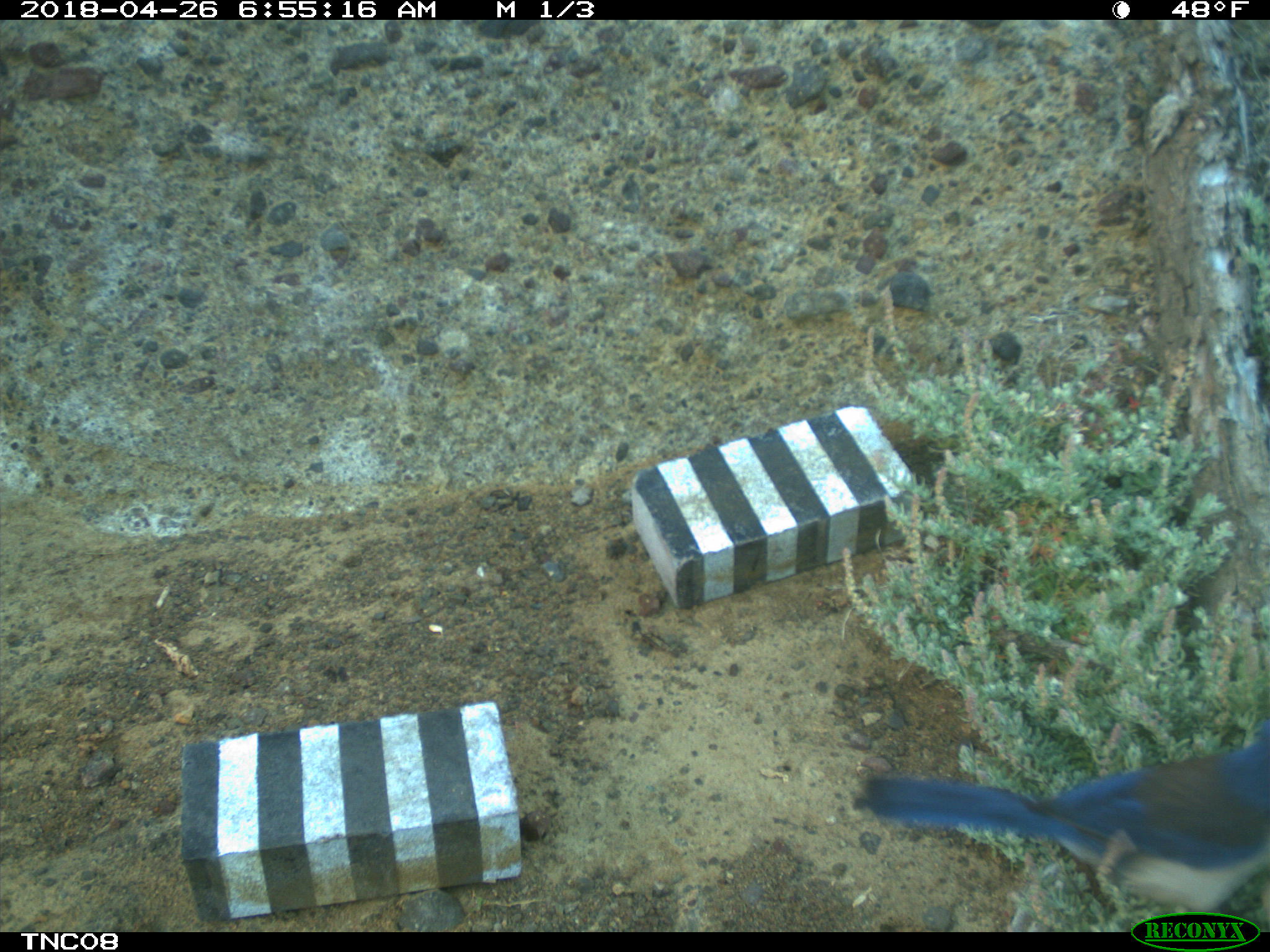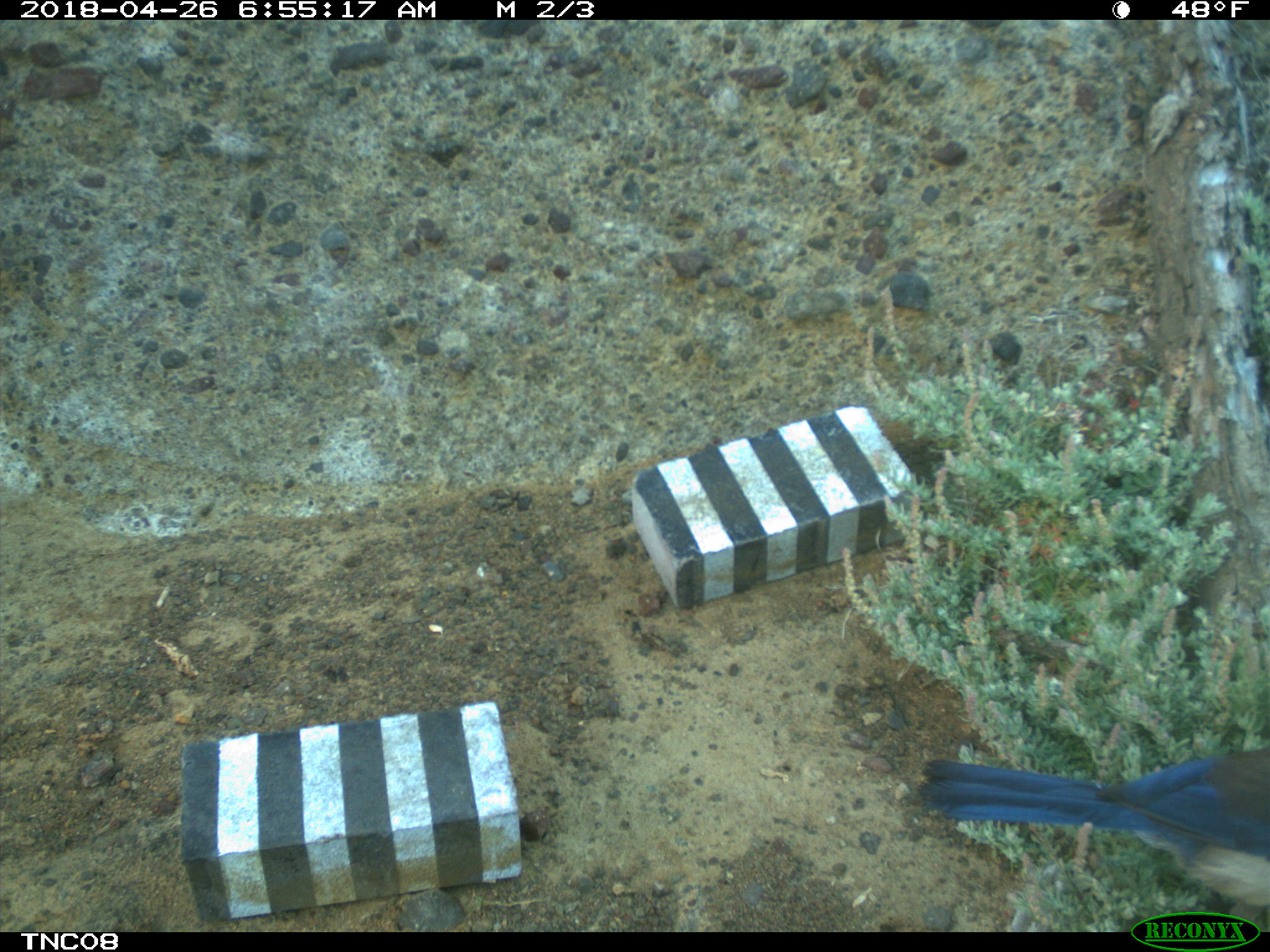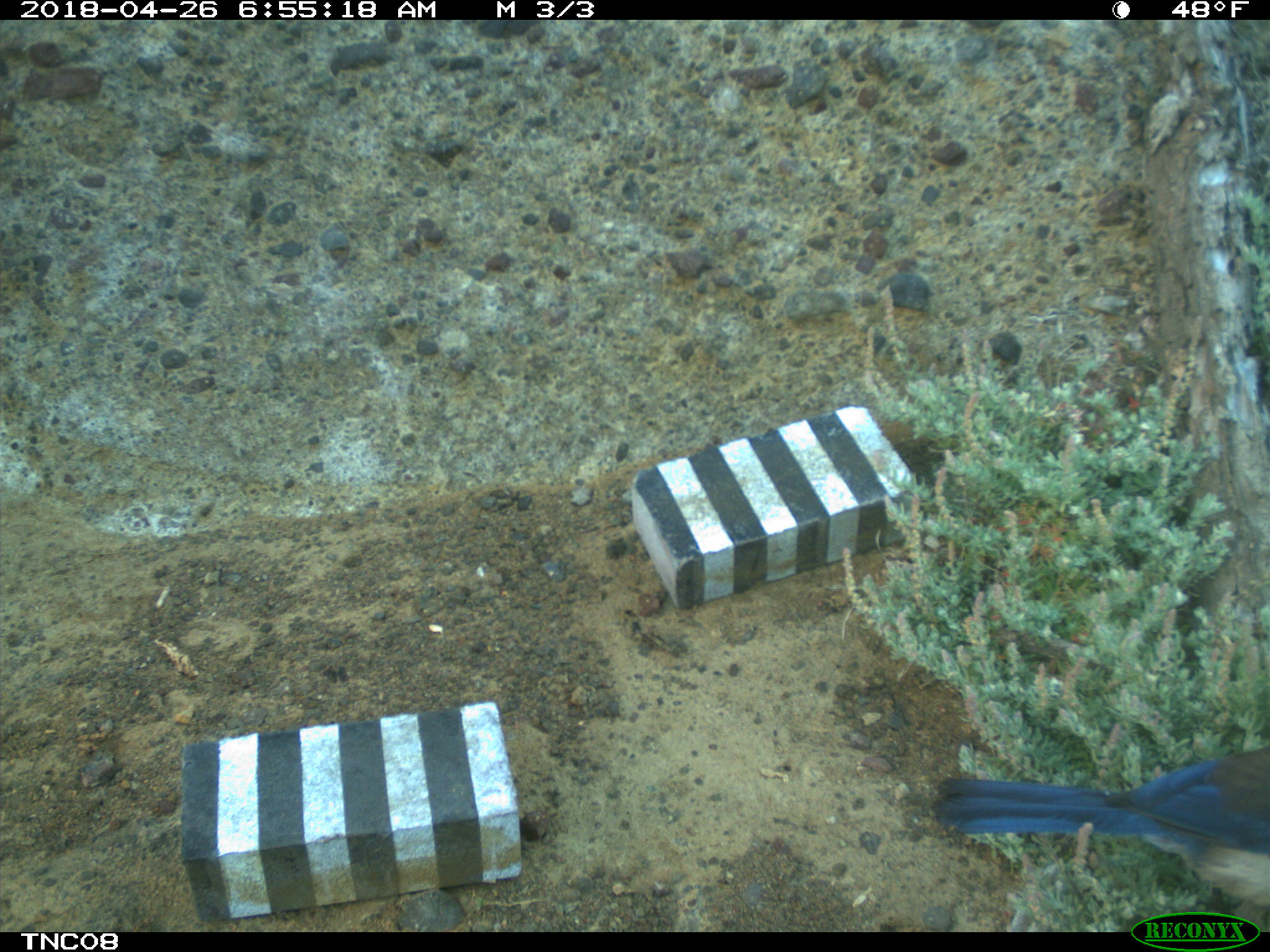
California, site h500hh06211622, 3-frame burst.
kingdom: Animalia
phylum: Chordata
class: Aves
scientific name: Aves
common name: bird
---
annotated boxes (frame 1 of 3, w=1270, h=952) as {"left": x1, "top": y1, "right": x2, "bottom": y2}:
bird: {"left": 868, "top": 720, "right": 1269, "bottom": 930}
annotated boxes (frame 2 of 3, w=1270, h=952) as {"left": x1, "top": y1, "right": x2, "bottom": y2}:
bird: {"left": 917, "top": 747, "right": 1269, "bottom": 923}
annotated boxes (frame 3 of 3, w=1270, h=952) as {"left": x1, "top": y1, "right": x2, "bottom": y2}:
bird: {"left": 932, "top": 747, "right": 1269, "bottom": 907}